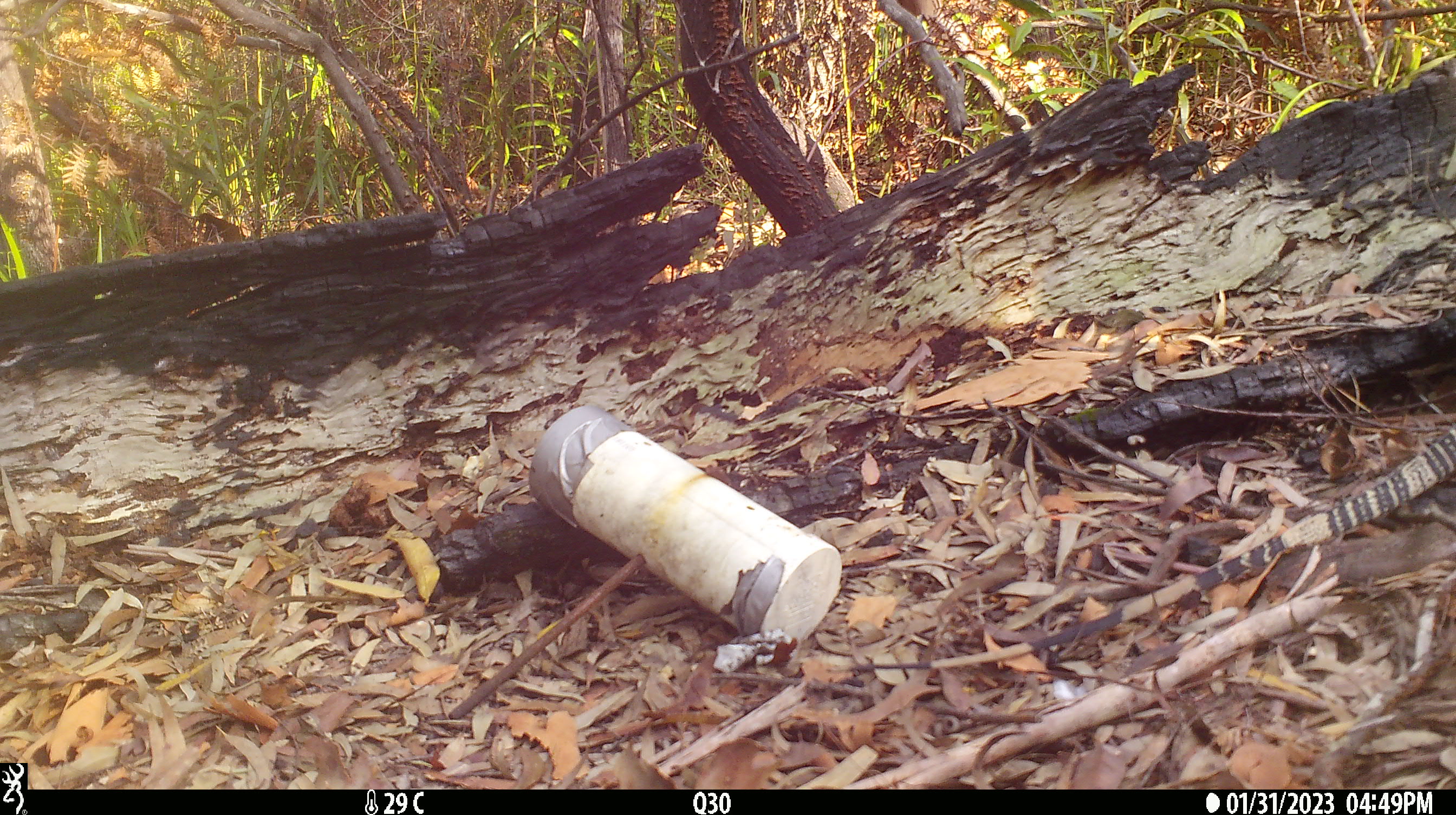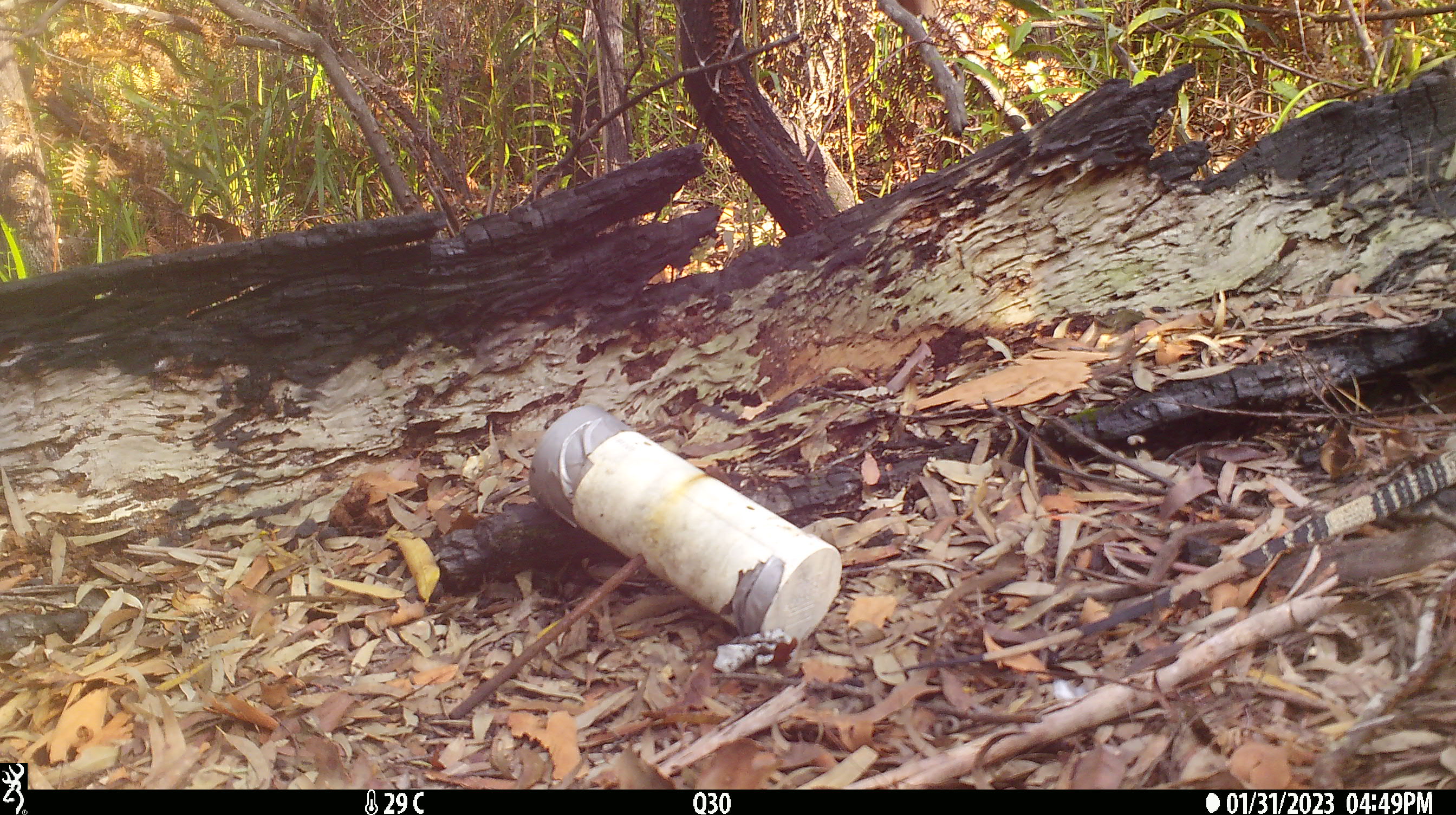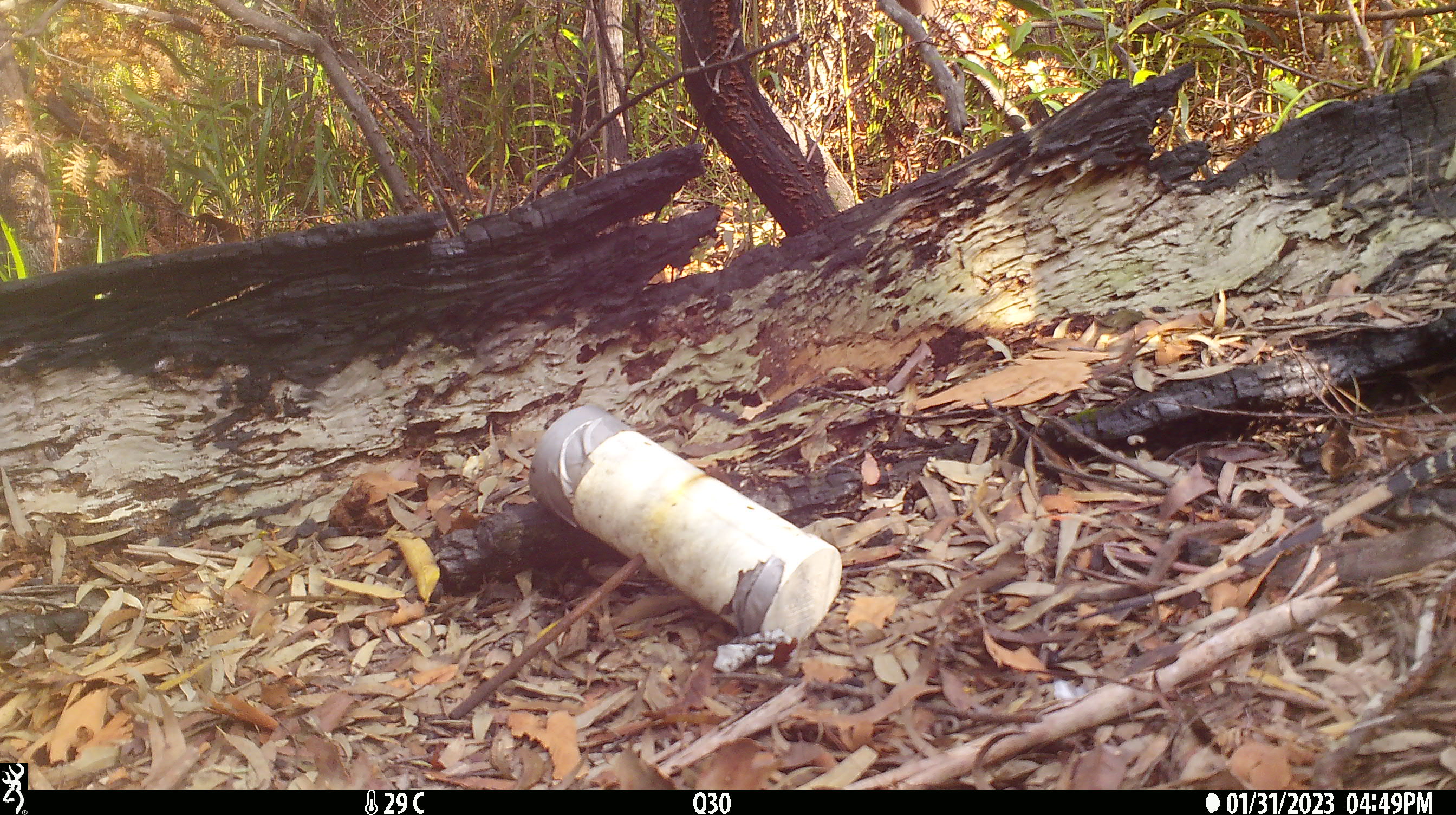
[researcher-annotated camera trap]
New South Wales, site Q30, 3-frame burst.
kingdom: Animalia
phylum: Chordata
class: Reptilia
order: Squamata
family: Varanidae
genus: Varanus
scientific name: Varanus varius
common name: lace monitor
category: goanna